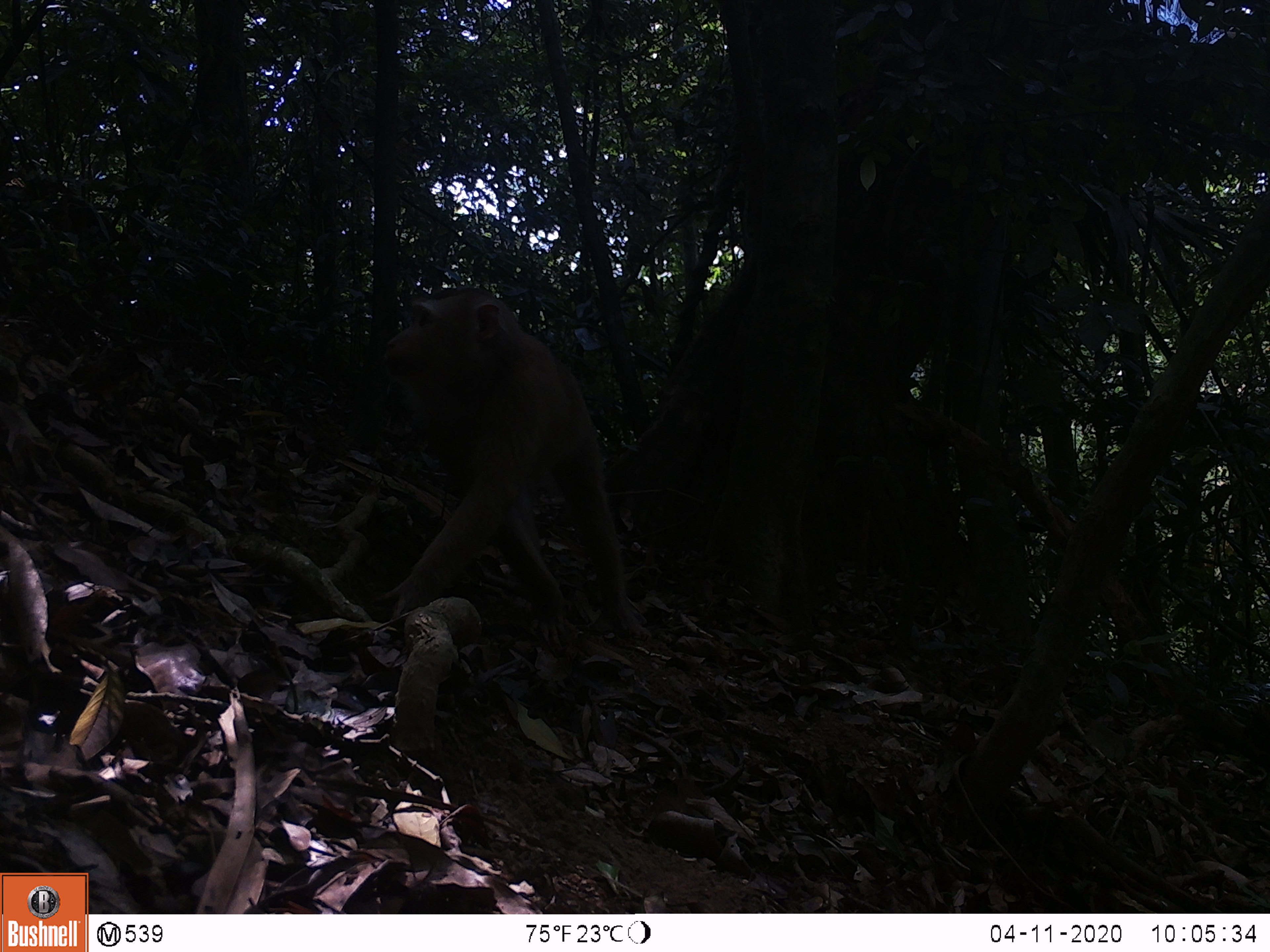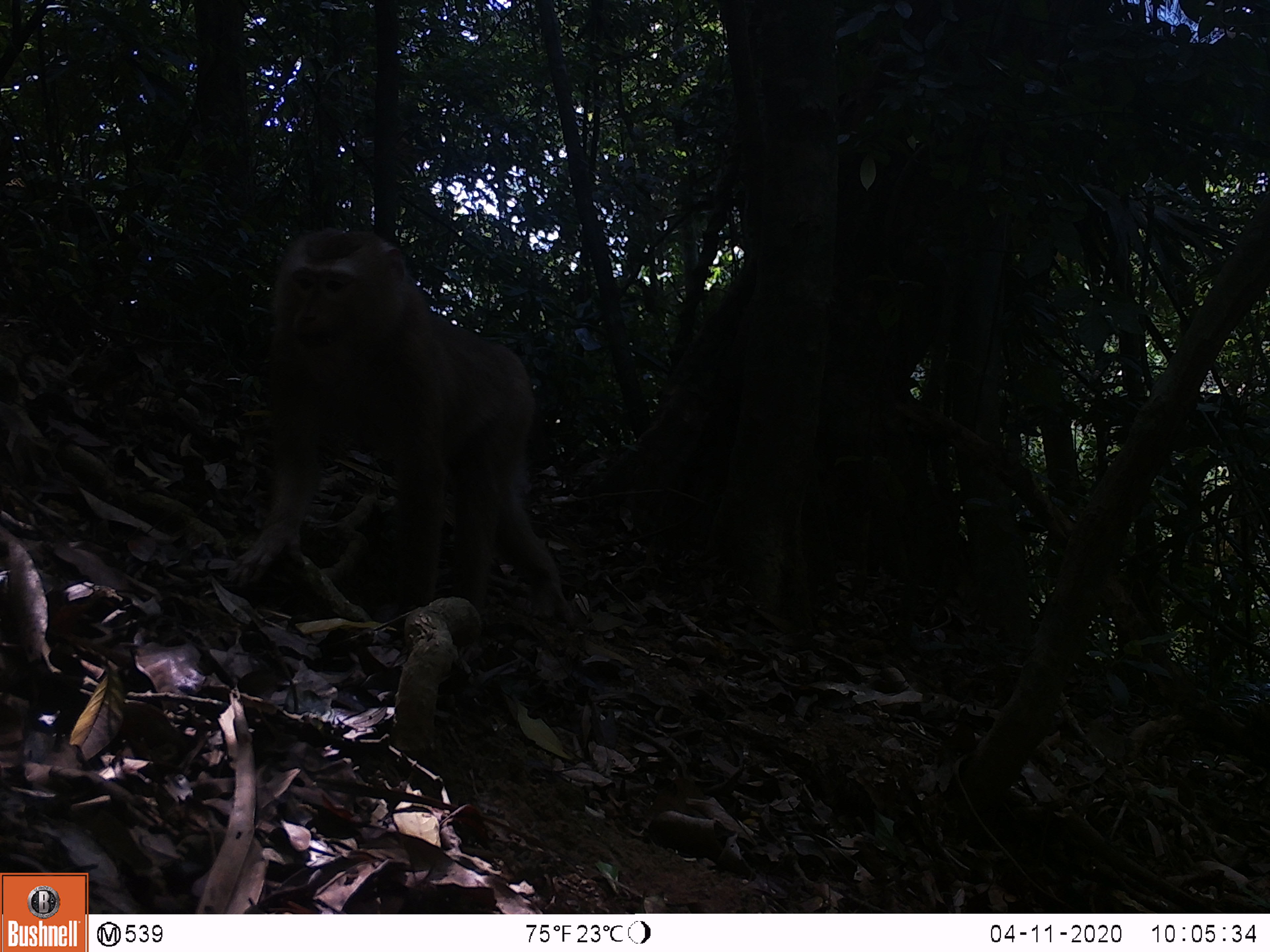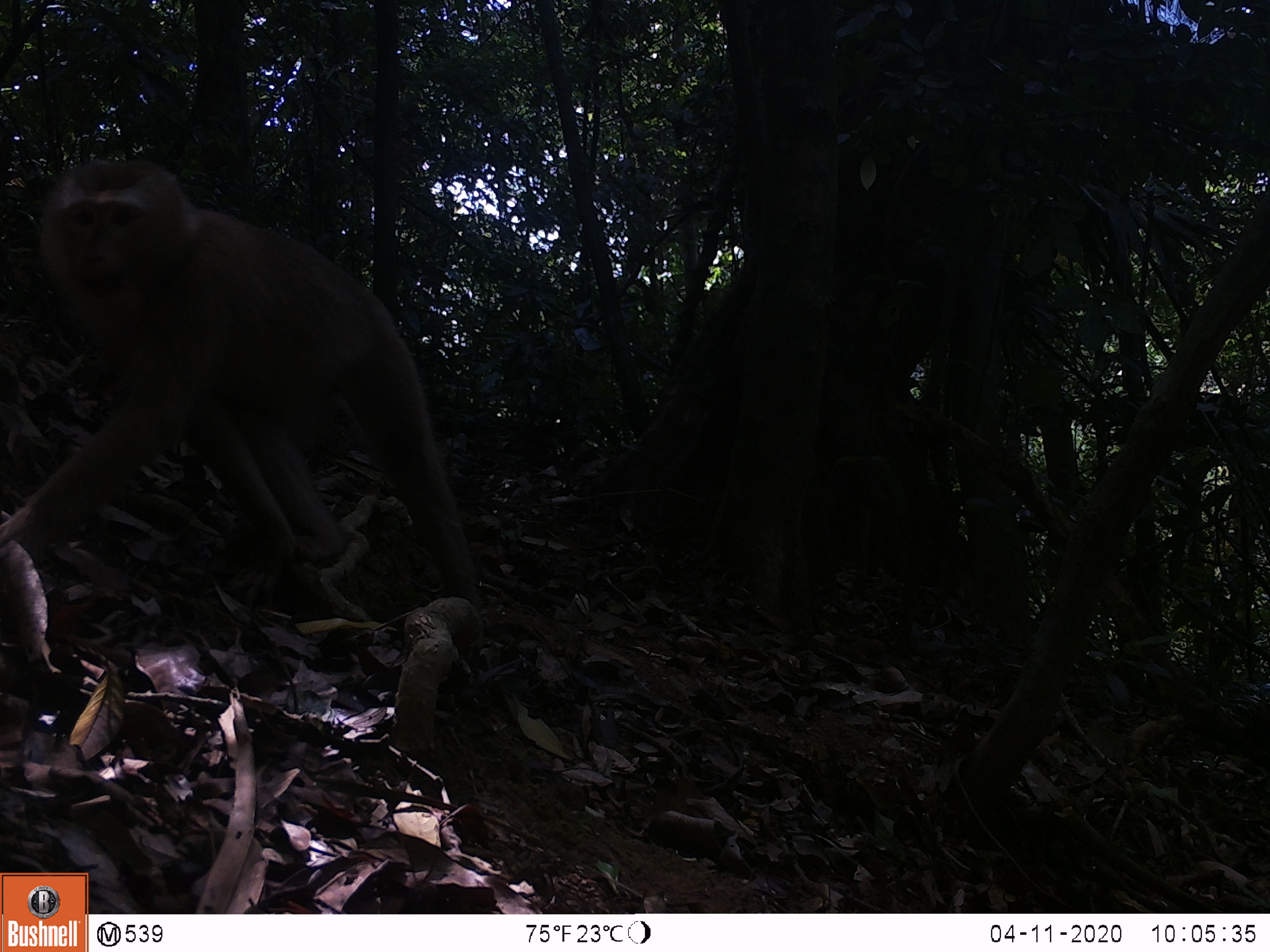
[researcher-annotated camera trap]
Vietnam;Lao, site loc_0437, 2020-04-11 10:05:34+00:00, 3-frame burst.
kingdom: Animalia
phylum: Chordata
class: Mammalia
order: Primates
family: Cercopithecidae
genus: Macaca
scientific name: Macaca nemestrina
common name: pig-tailed macaque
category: pig tailed macaque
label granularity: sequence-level